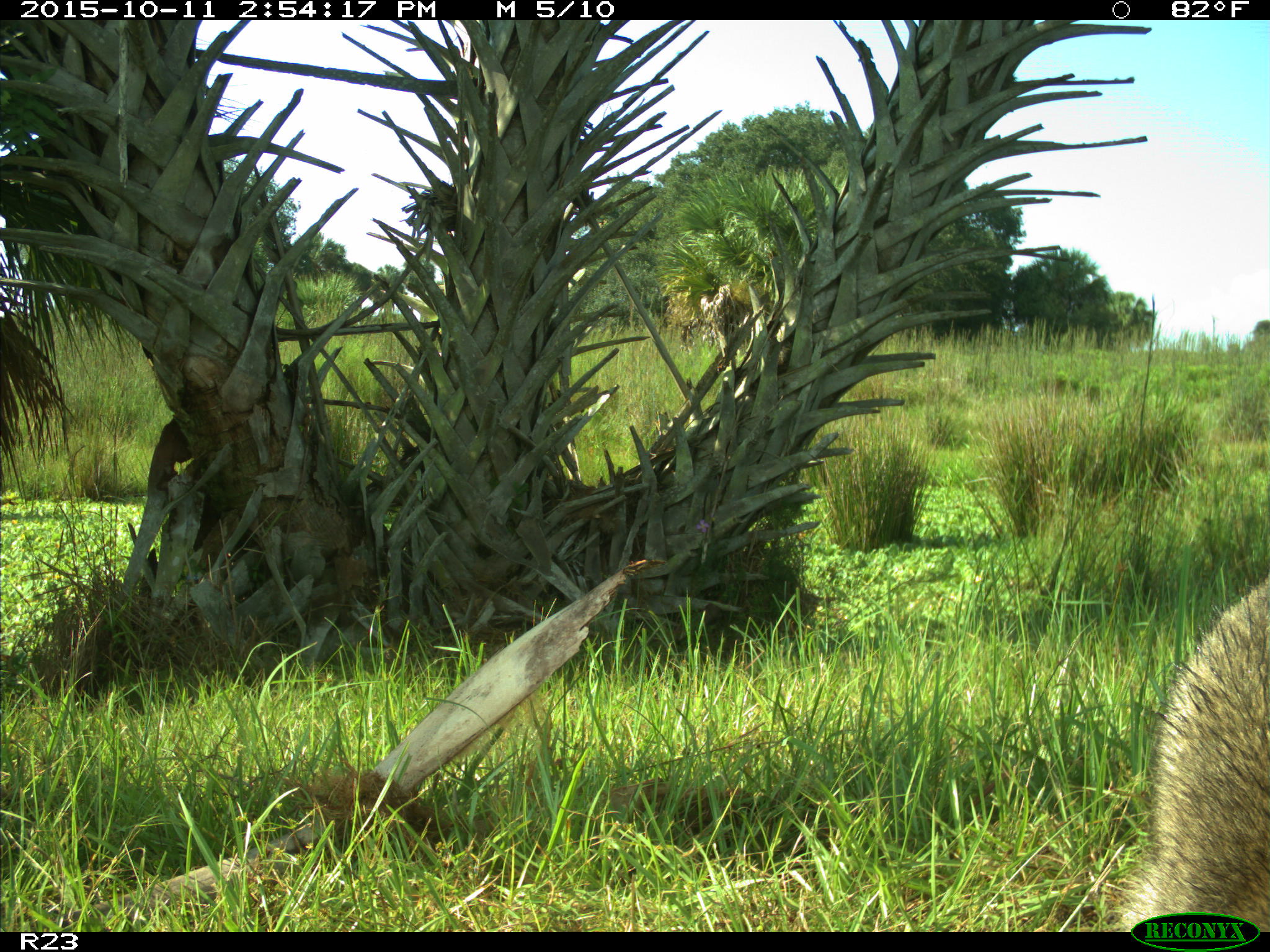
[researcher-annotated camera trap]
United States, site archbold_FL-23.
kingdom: Animalia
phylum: Chordata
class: Mammalia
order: Carnivora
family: Procyonidae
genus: Procyon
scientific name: Procyon lotor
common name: common raccoon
Procyon lotor (common raccoon).